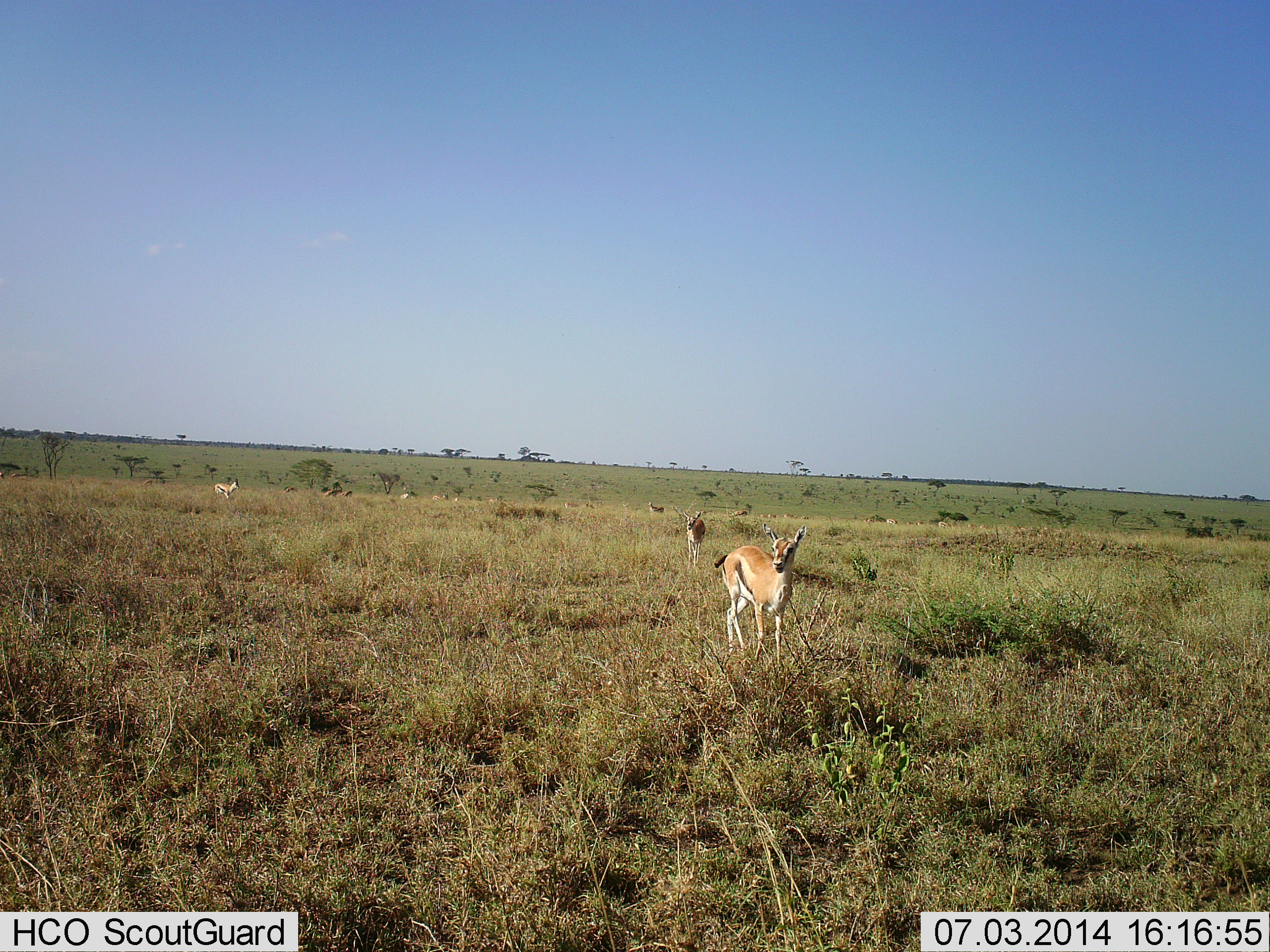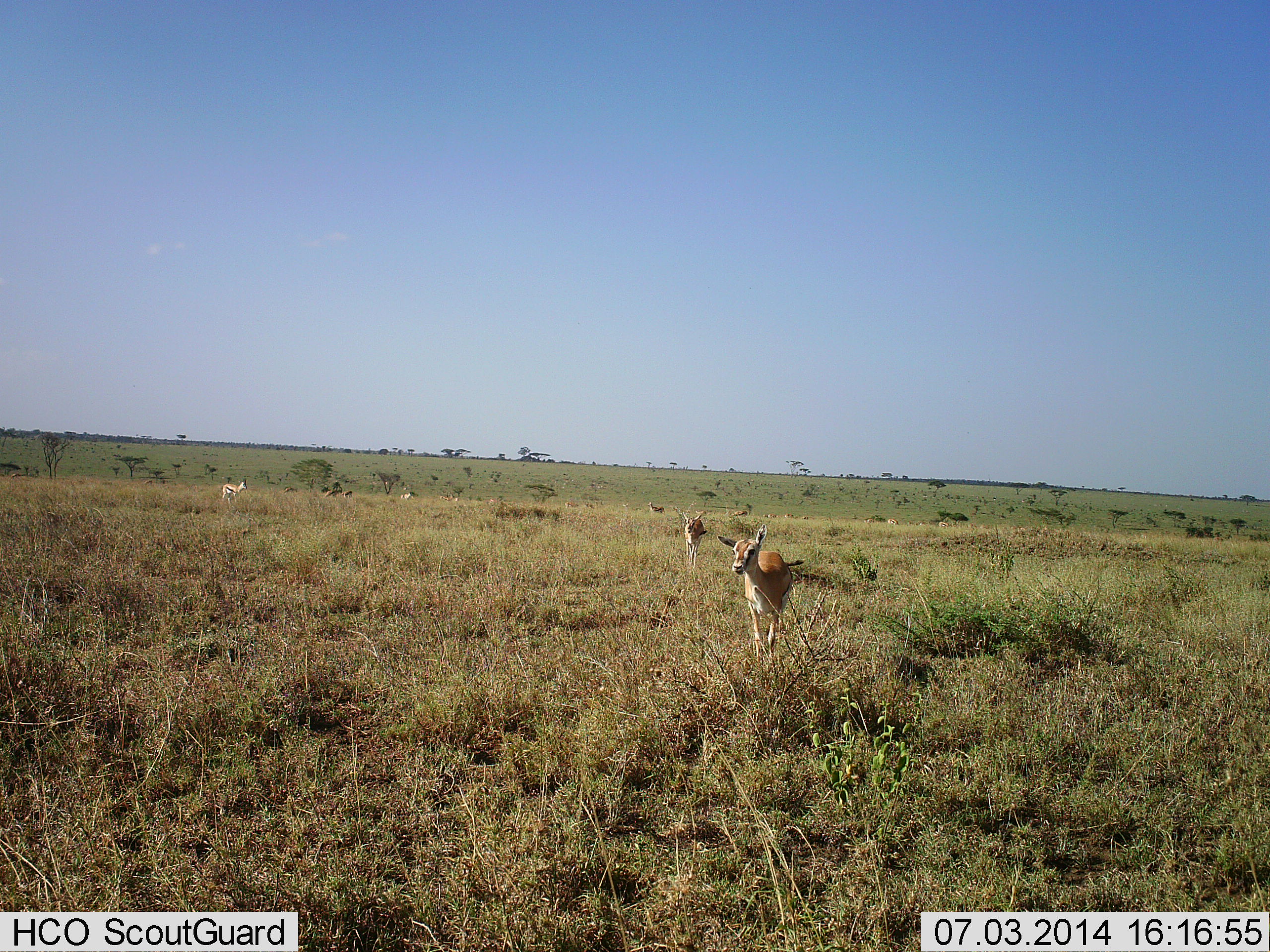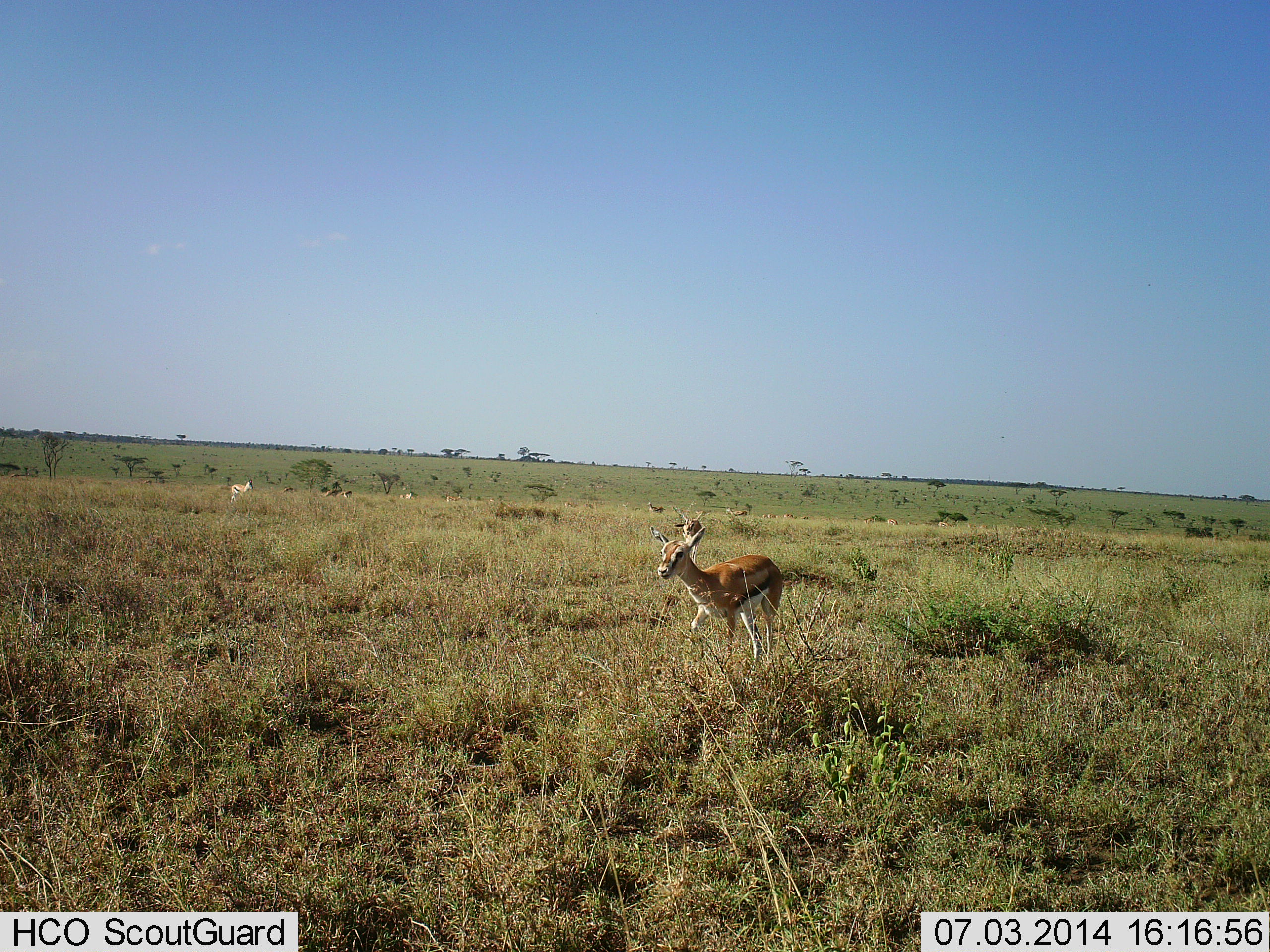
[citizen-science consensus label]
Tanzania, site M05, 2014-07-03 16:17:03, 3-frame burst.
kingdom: Animalia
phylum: Chordata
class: Mammalia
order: Artiodactyla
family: Bovidae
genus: Eudorcas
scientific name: Eudorcas thomsonii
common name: thomson's gazelle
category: gazellethomsons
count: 6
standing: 50%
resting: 0%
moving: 70%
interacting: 0%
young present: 0%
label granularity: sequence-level